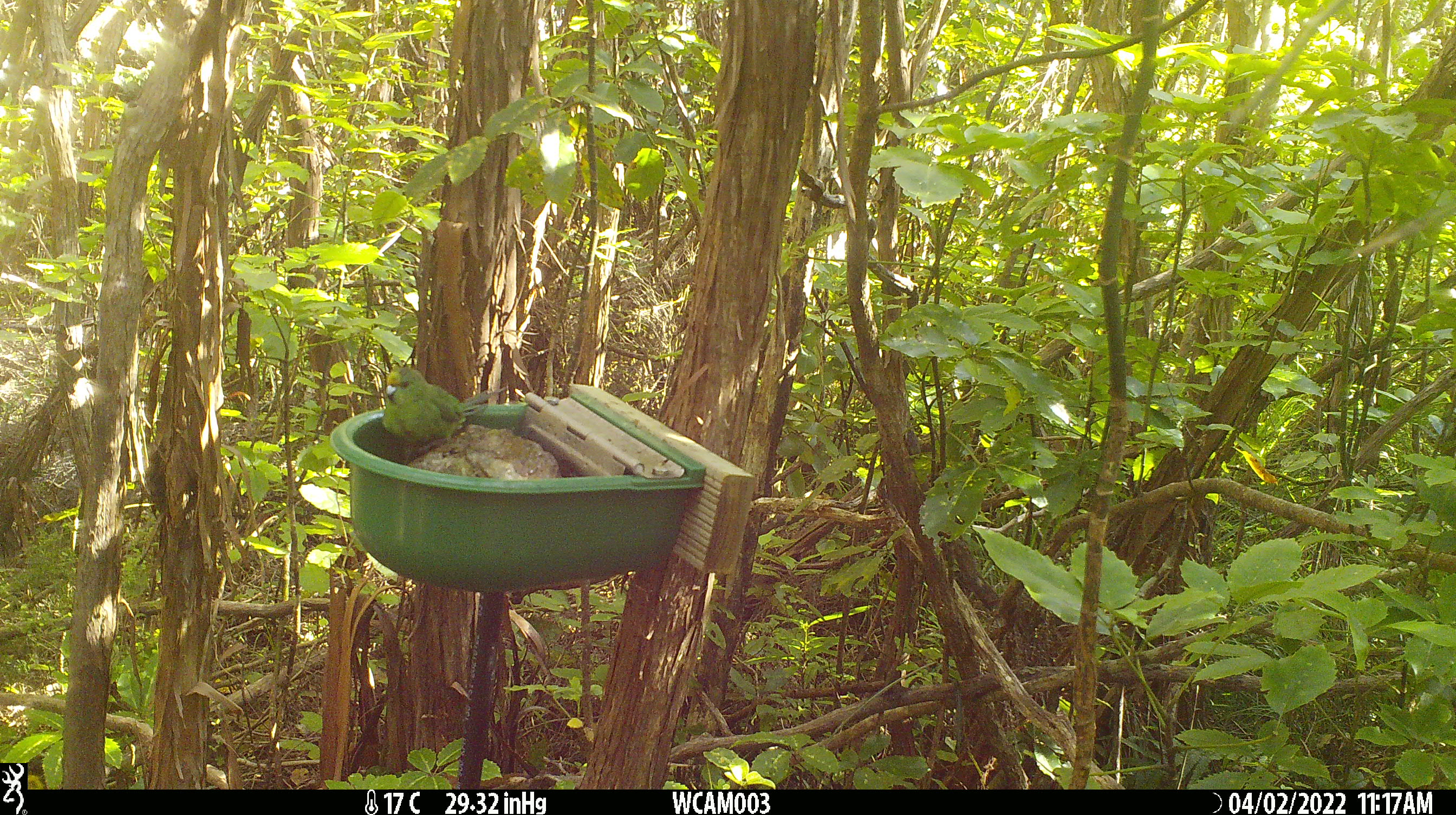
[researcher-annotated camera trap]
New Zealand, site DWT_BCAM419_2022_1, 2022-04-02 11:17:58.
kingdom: Animalia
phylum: Chordata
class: Aves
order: Psittaciformes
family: Psittaculidae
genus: Cyanoramphus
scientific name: Cyanoramphus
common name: parakeet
Parakeet (Cyanoramphus).